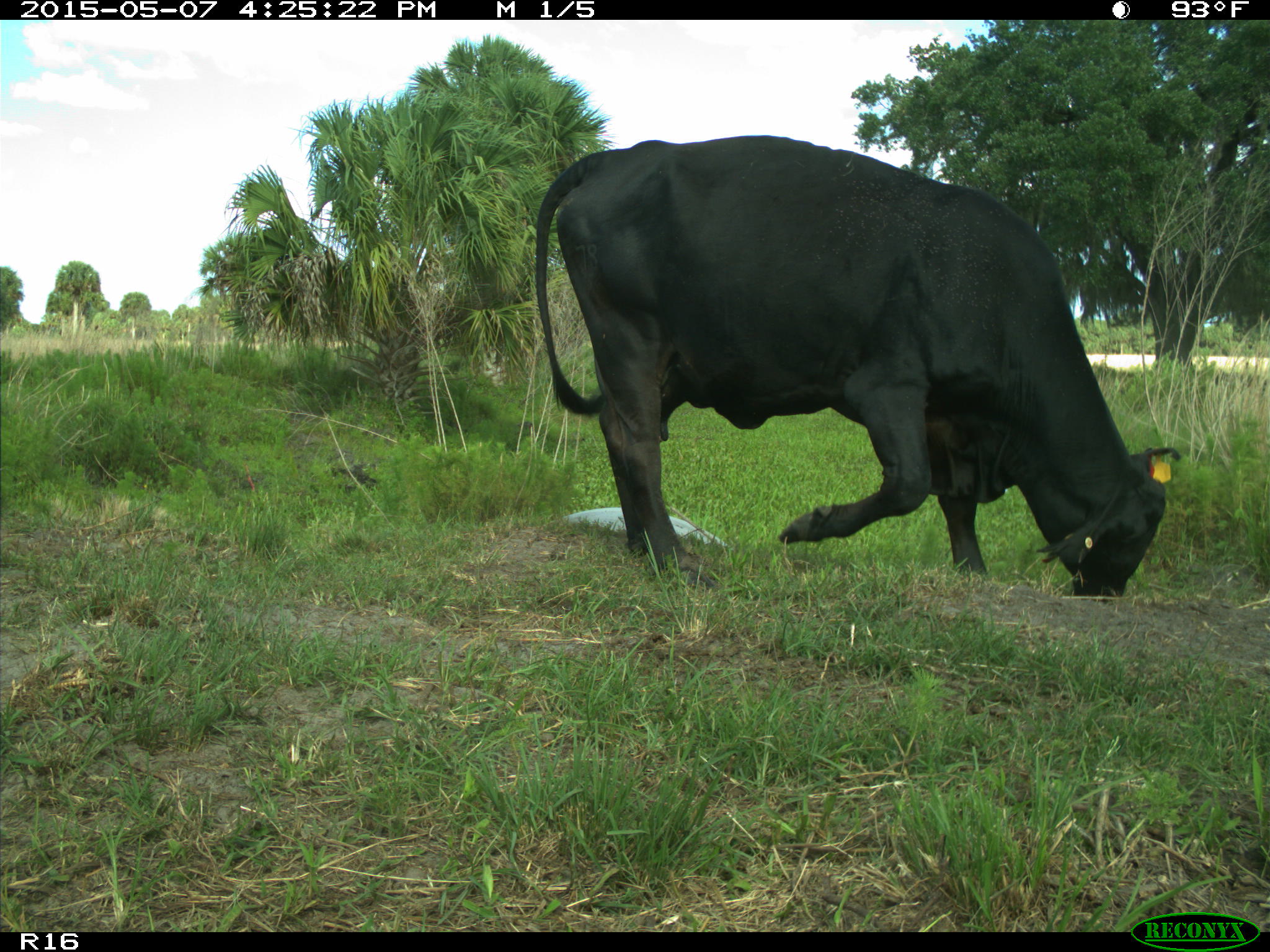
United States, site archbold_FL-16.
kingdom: Animalia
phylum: Chordata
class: Mammalia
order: Artiodactyla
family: Bovidae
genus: Bos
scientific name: Bos taurus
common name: domestic cow